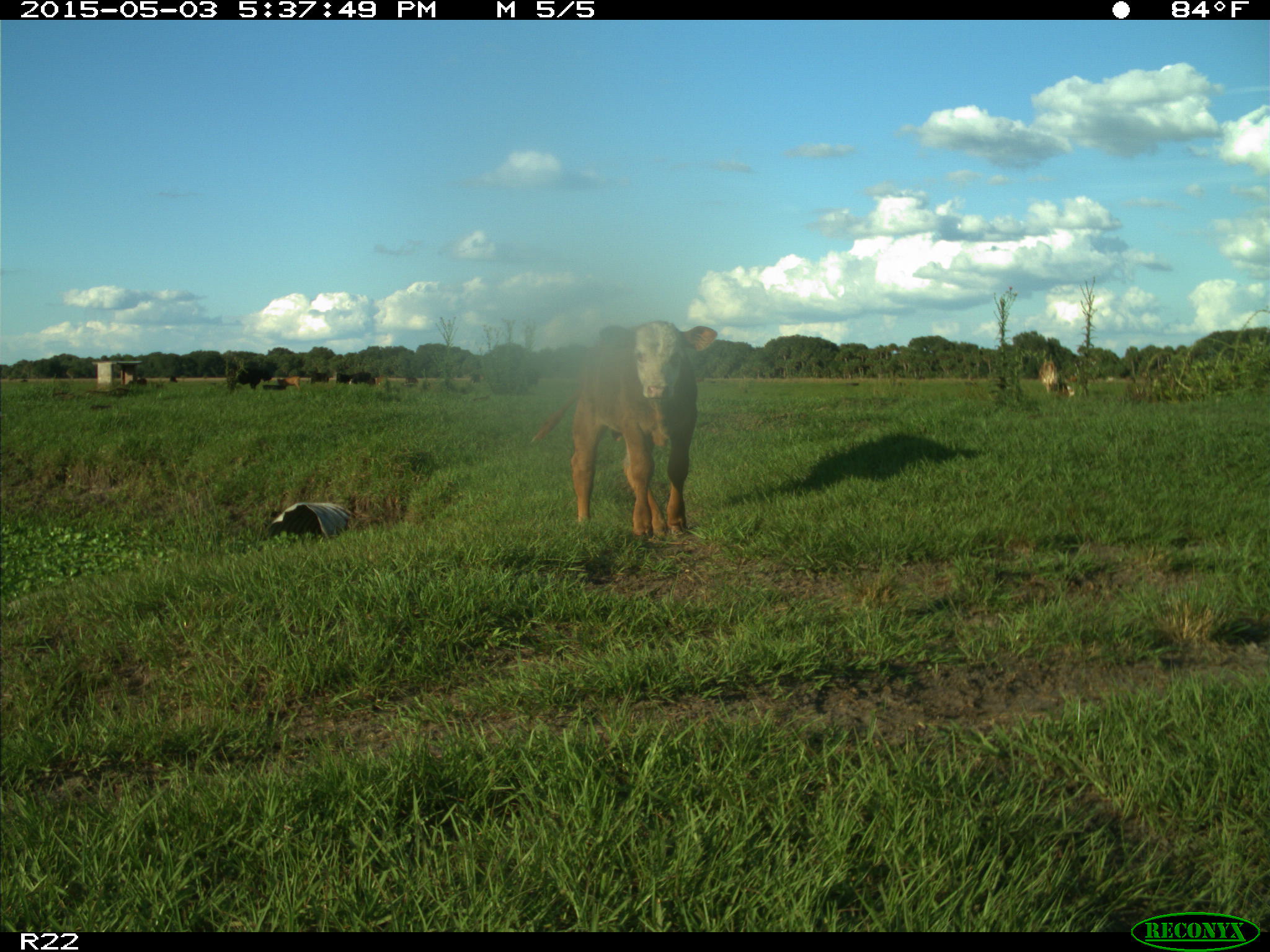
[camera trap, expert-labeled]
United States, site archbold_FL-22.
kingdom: Animalia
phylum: Chordata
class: Mammalia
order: Artiodactyla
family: Bovidae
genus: Bos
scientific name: Bos taurus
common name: domestic cow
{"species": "Bos taurus (domestic cow)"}